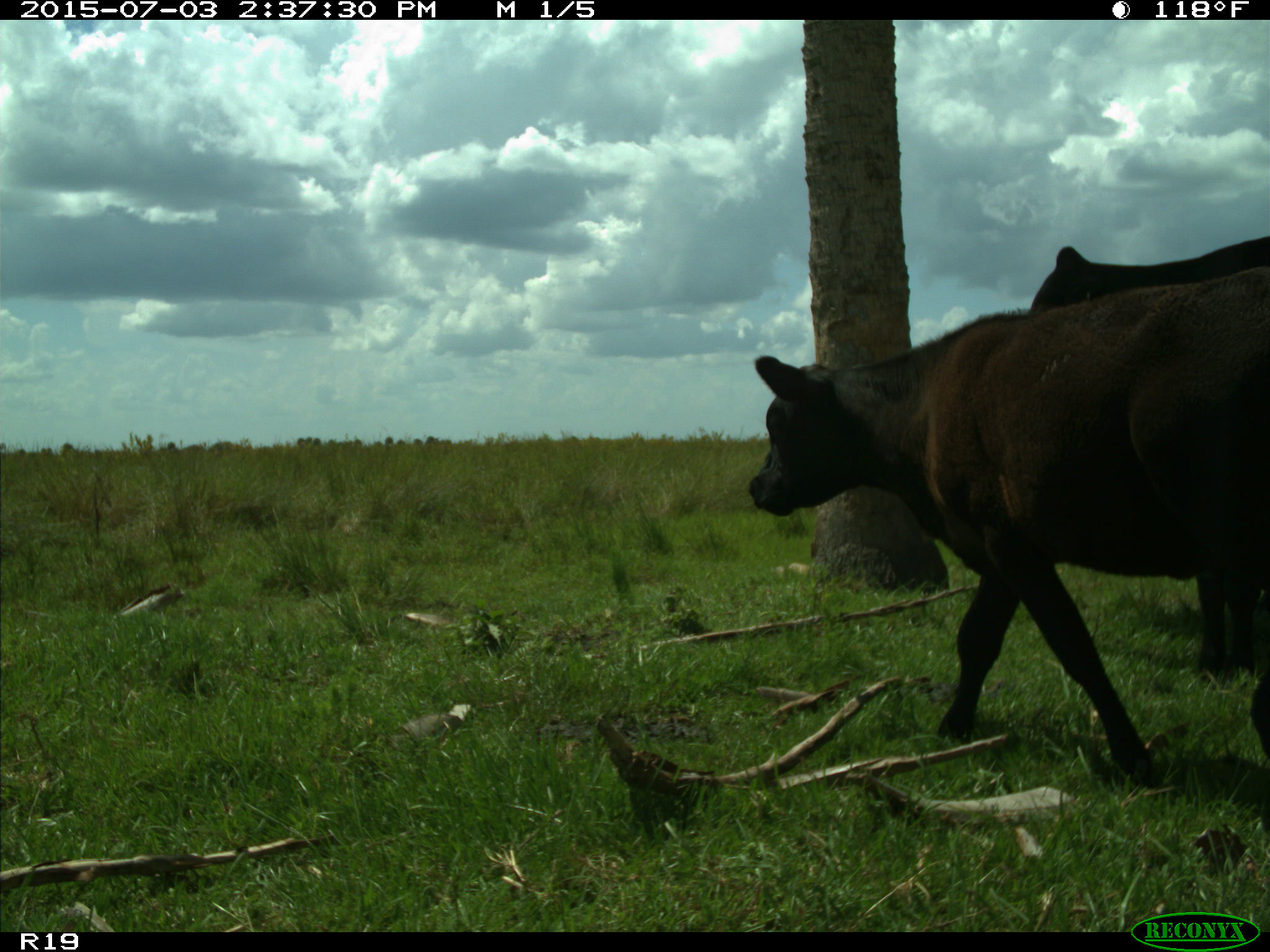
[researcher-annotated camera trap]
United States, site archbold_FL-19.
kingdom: Animalia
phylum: Chordata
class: Mammalia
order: Artiodactyla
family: Bovidae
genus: Bos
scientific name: Bos taurus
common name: domestic cow